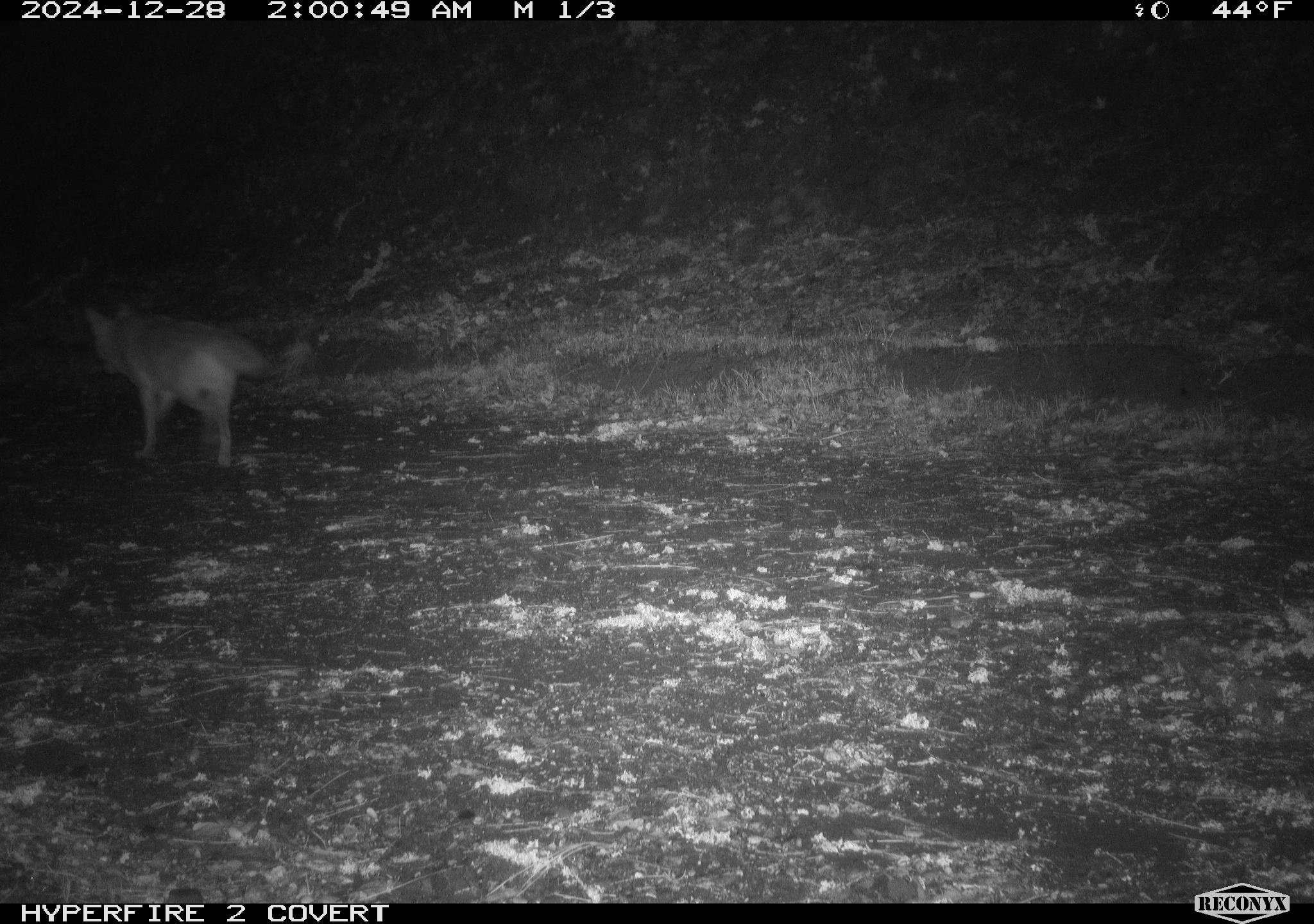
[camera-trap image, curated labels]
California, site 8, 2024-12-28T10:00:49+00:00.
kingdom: Animalia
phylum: Chordata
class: Mammalia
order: Carnivora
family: Canidae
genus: Canis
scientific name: Canis latrans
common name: coyote